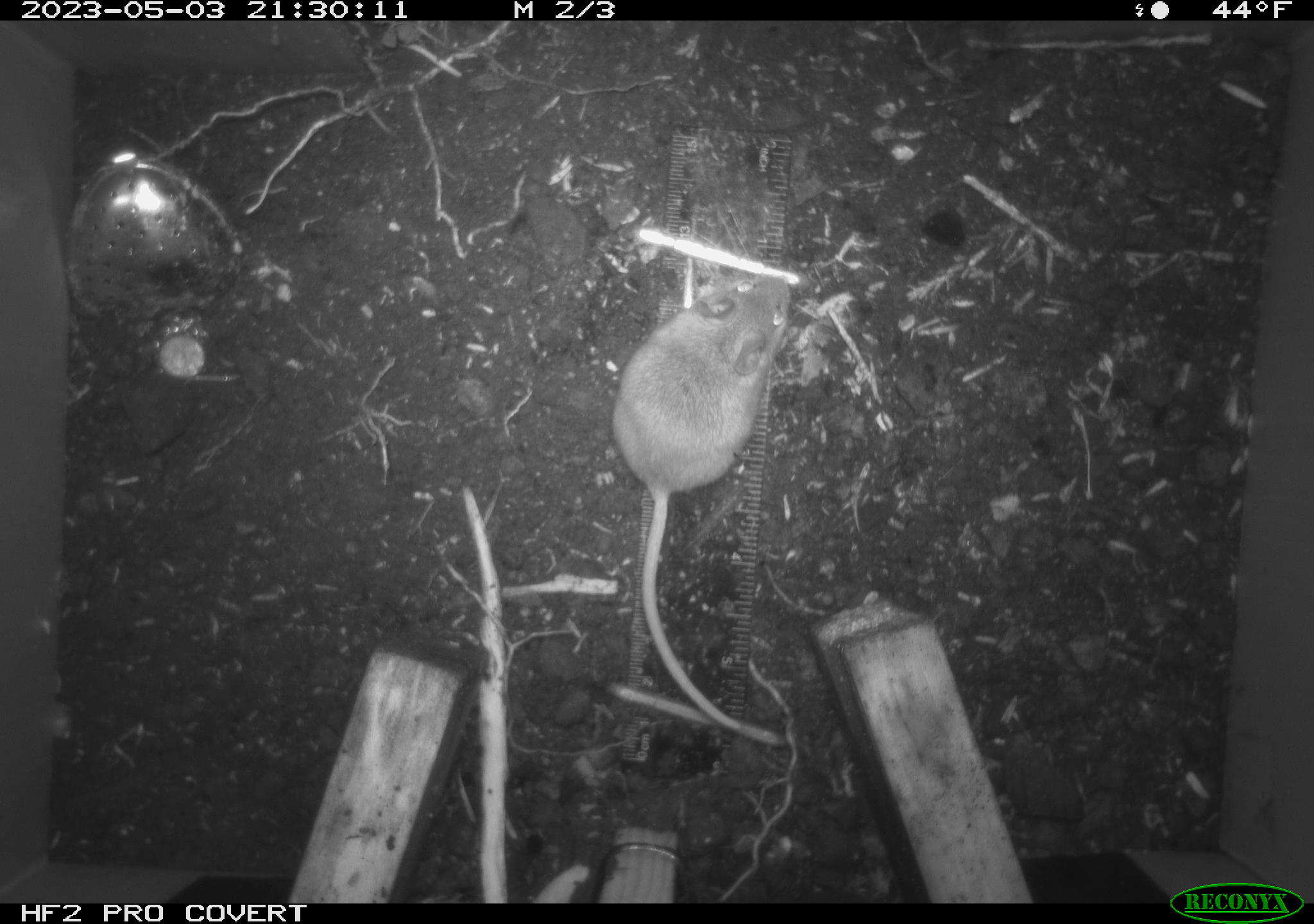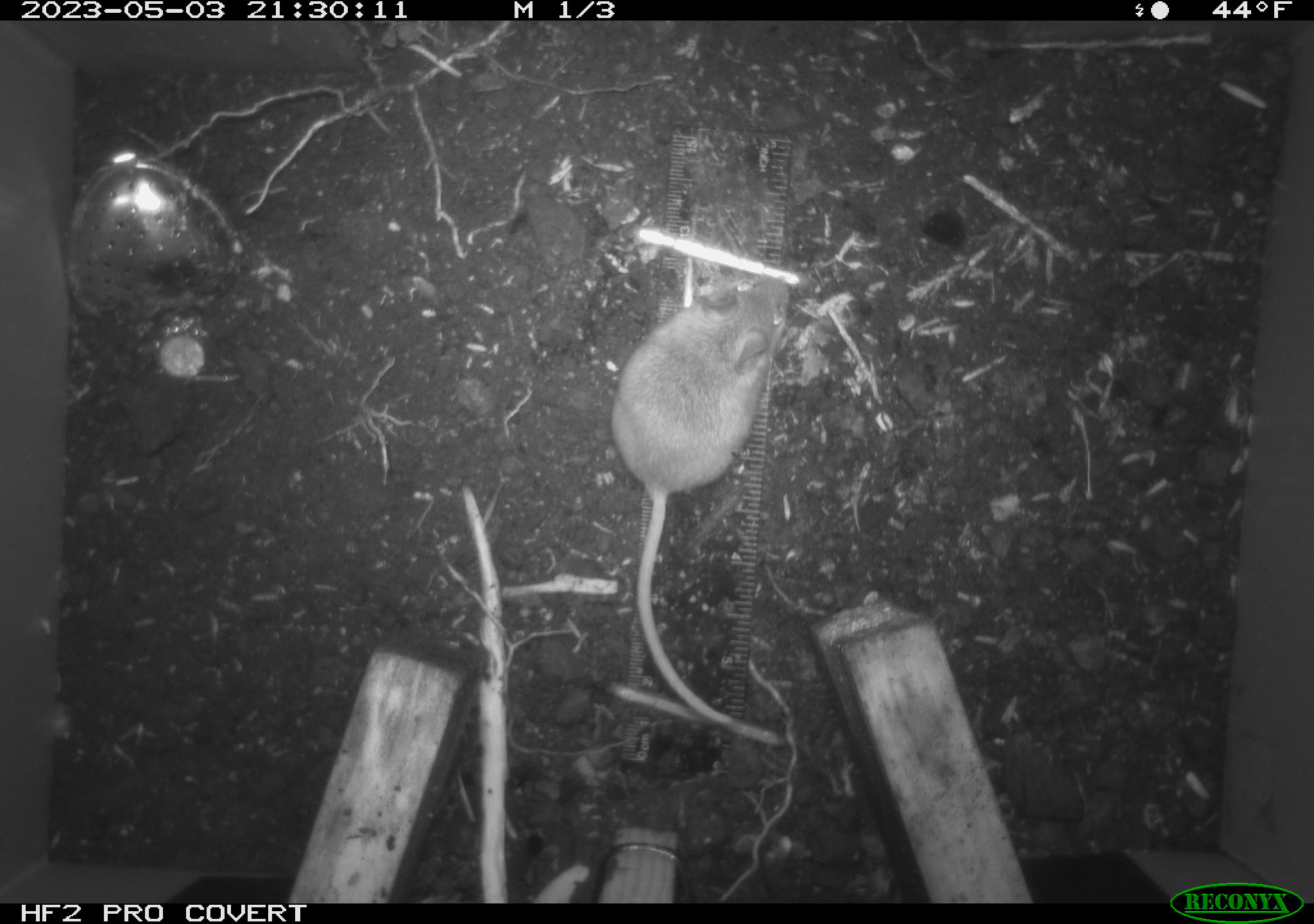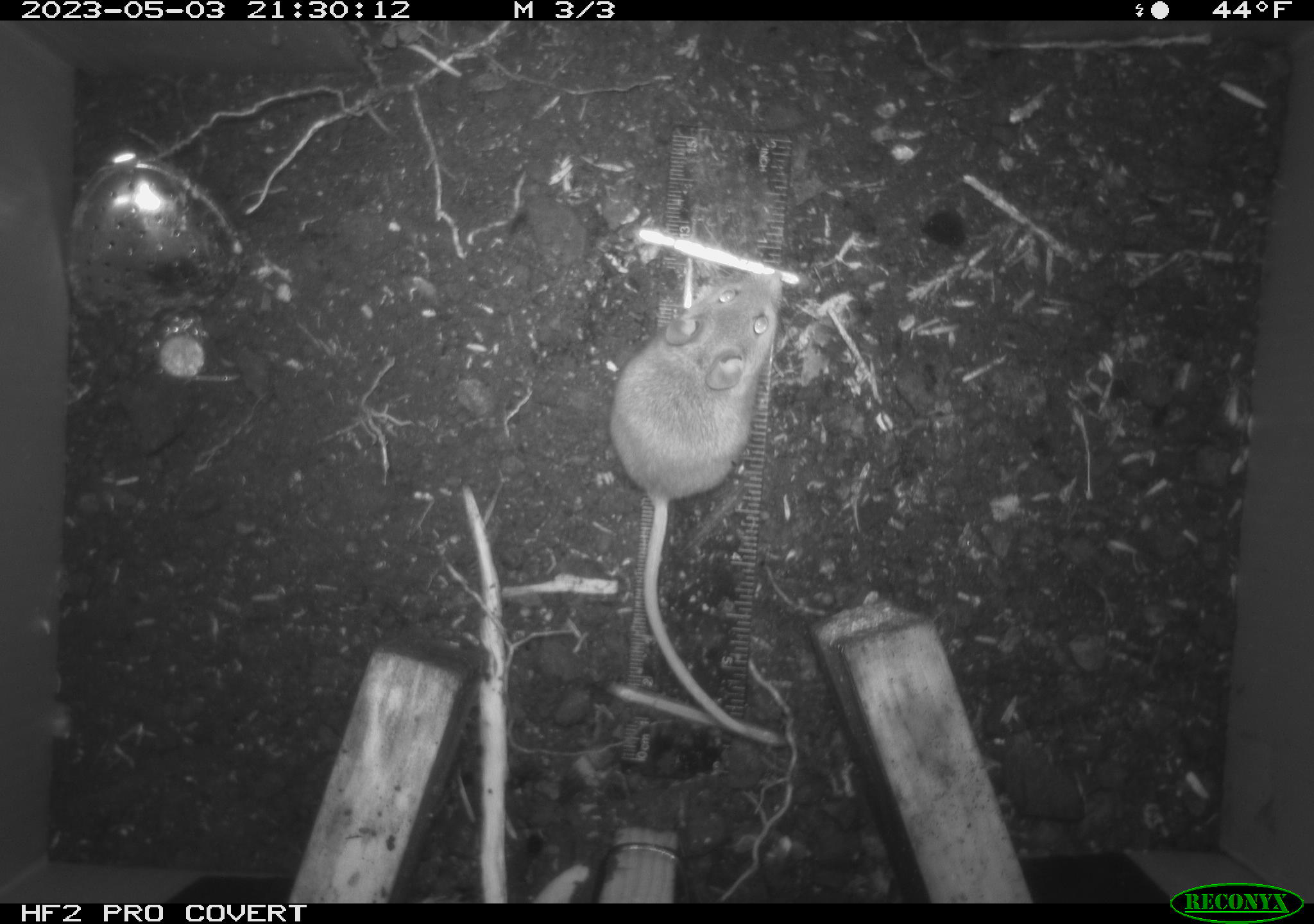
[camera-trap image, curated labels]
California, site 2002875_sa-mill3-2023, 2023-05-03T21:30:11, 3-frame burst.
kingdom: Animalia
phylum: Chordata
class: Mammalia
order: Rodentia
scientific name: Rodentia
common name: mouse species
Mouse species (Rodentia).